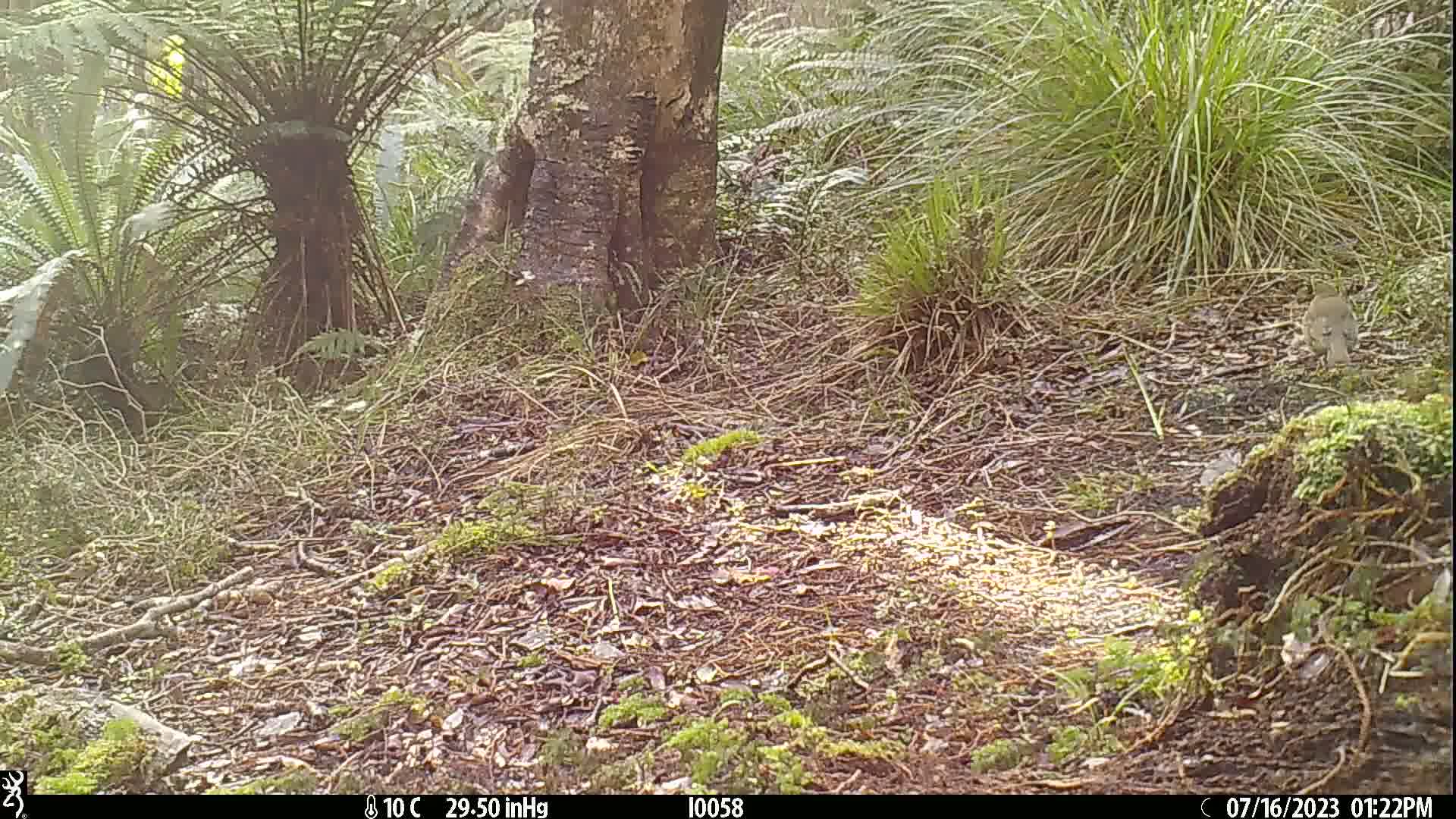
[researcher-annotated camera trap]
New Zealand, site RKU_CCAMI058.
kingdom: Animalia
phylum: Chordata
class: Aves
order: Passeriformes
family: Turdidae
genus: Turdus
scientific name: Turdus philomelos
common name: song thrush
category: thrush